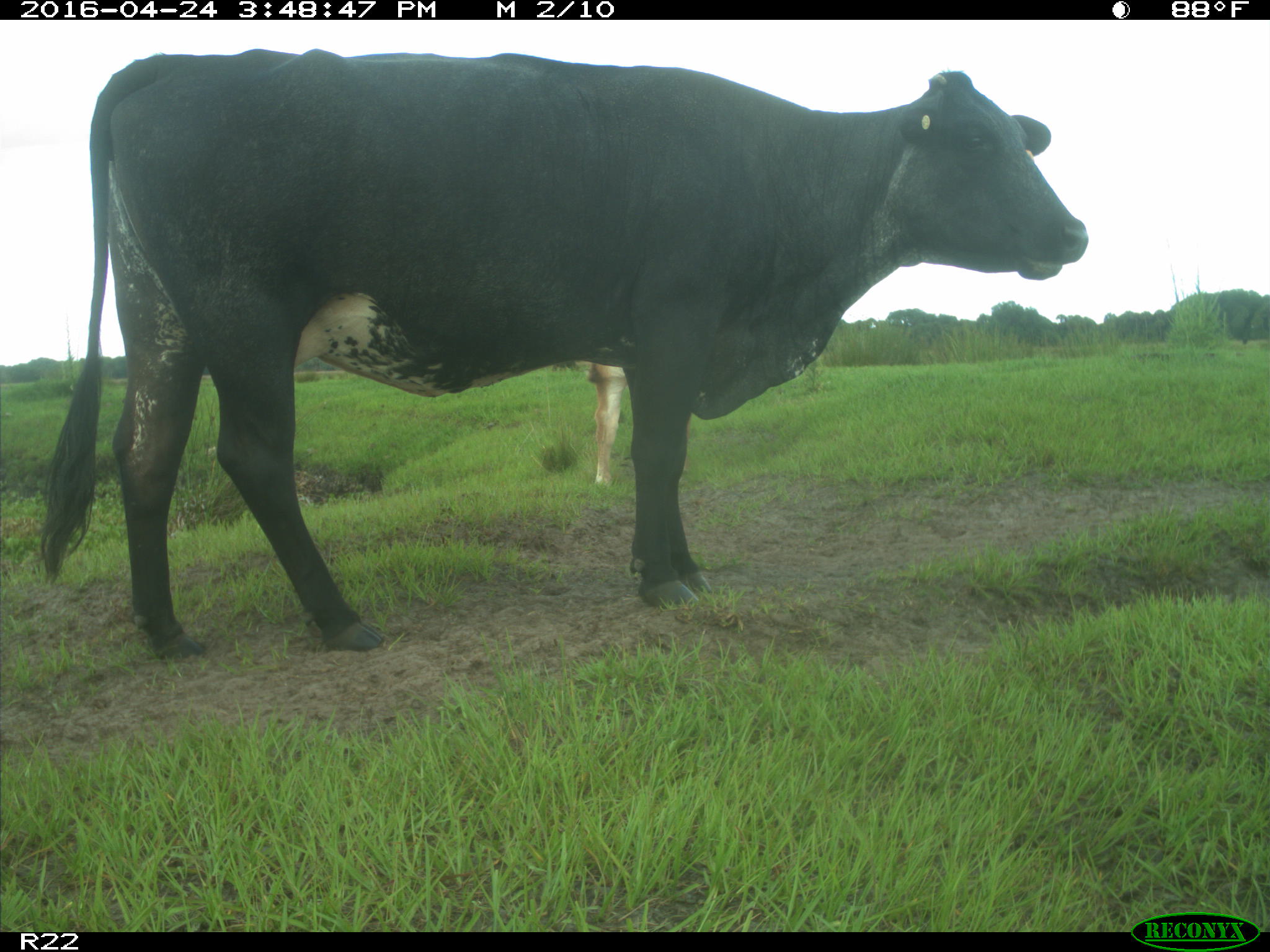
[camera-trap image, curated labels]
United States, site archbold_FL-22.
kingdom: Animalia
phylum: Chordata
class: Mammalia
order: Artiodactyla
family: Bovidae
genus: Bos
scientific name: Bos taurus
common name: domestic cow